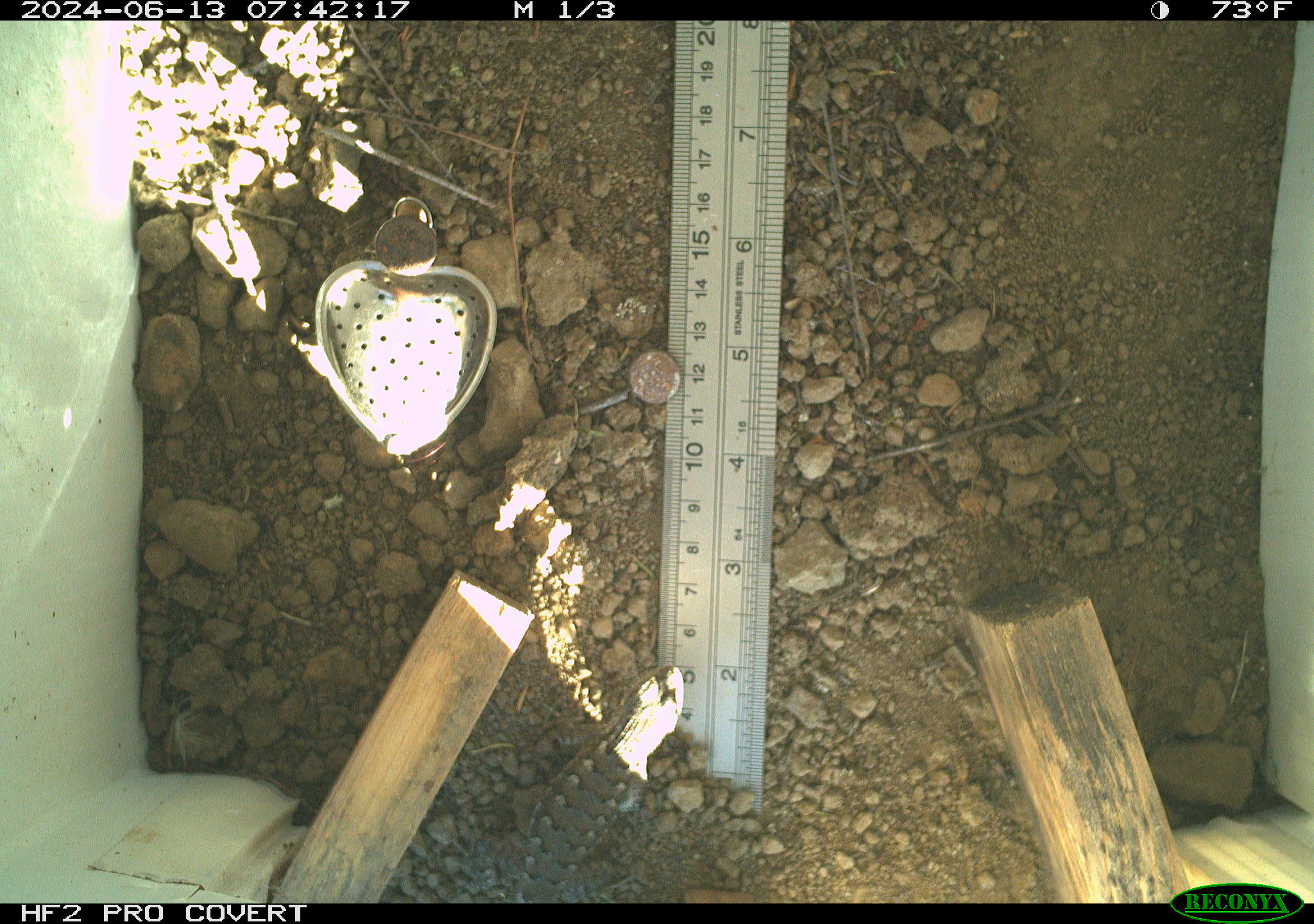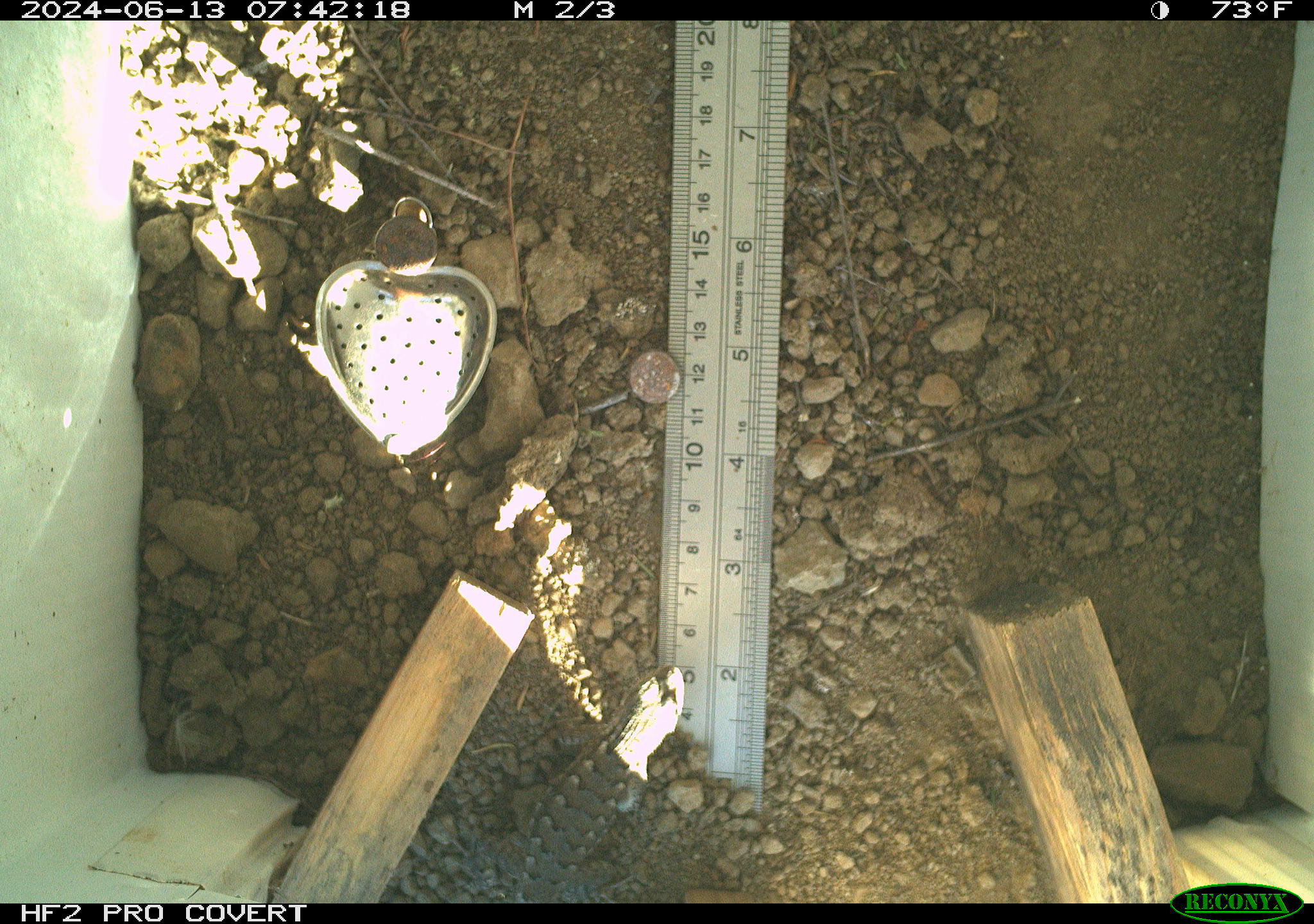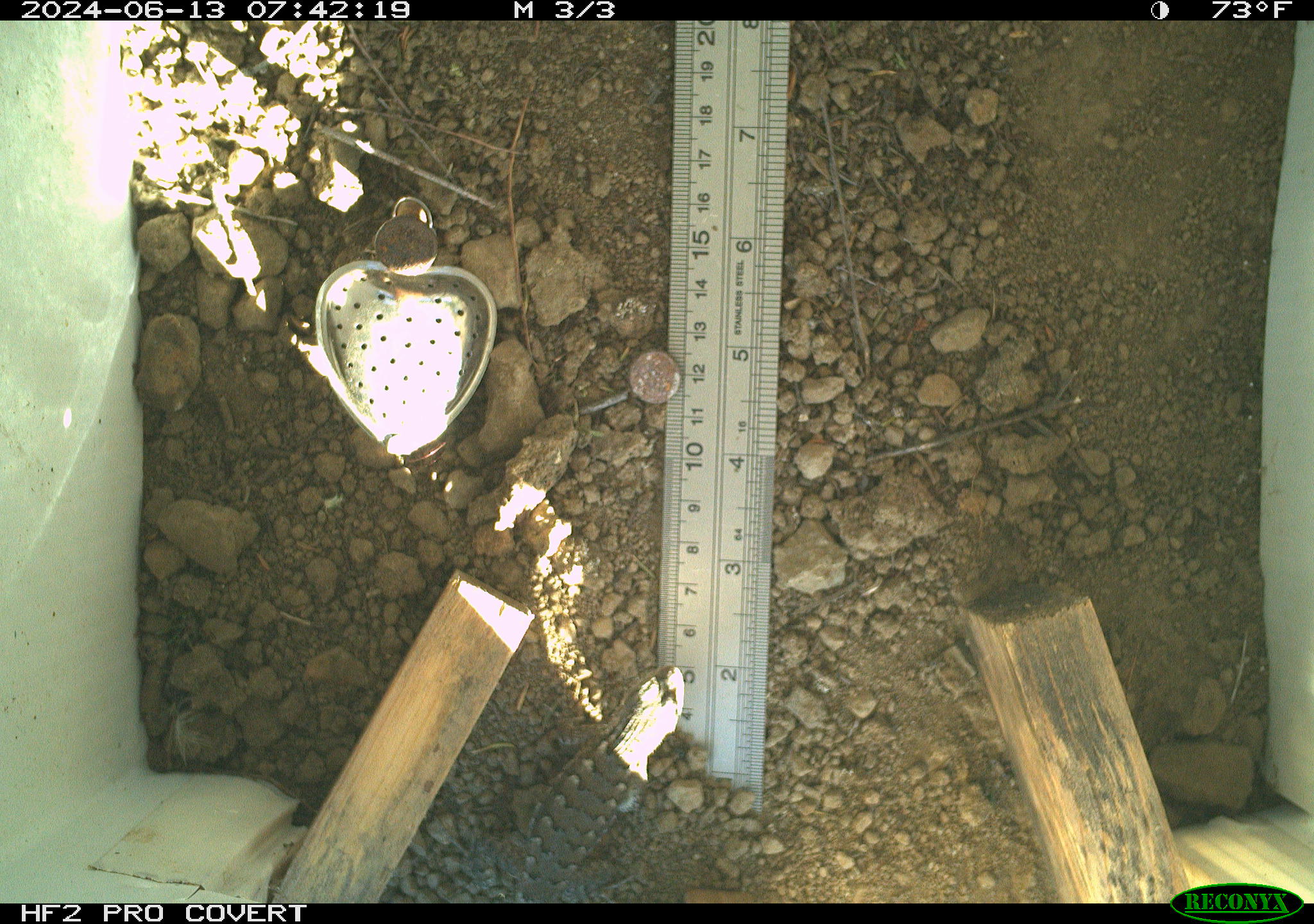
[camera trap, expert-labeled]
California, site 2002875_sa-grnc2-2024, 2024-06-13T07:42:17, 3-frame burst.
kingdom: Animalia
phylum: Chordata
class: Reptilia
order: Squamata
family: Phrynosomatidae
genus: Sceloporus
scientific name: Sceloporus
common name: spiny lizards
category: sceloporus species